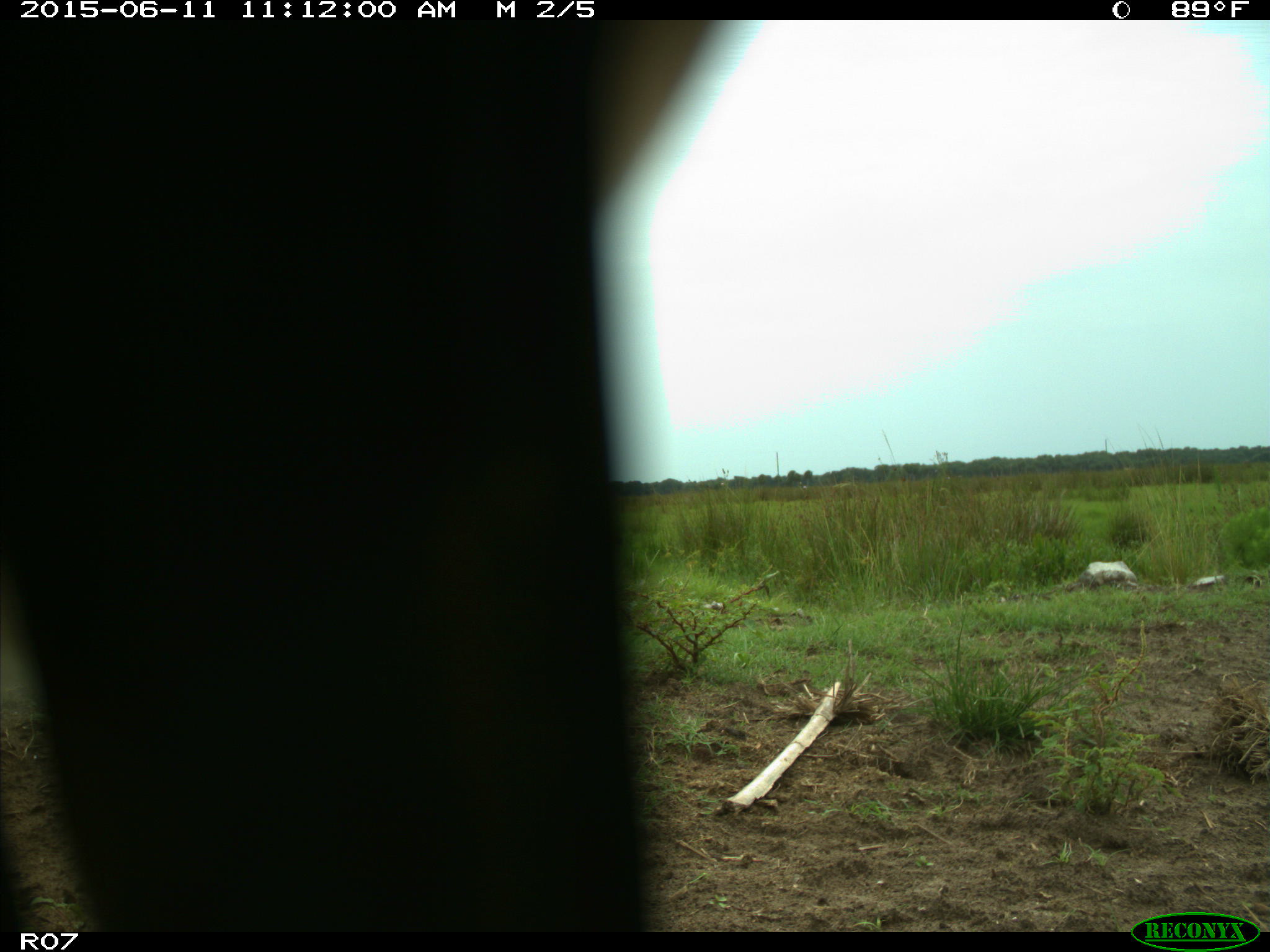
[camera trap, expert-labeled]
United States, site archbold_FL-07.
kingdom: Animalia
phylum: Chordata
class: Mammalia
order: Artiodactyla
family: Bovidae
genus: Bos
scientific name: Bos taurus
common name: domestic cow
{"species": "Bos taurus (domestic cow)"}